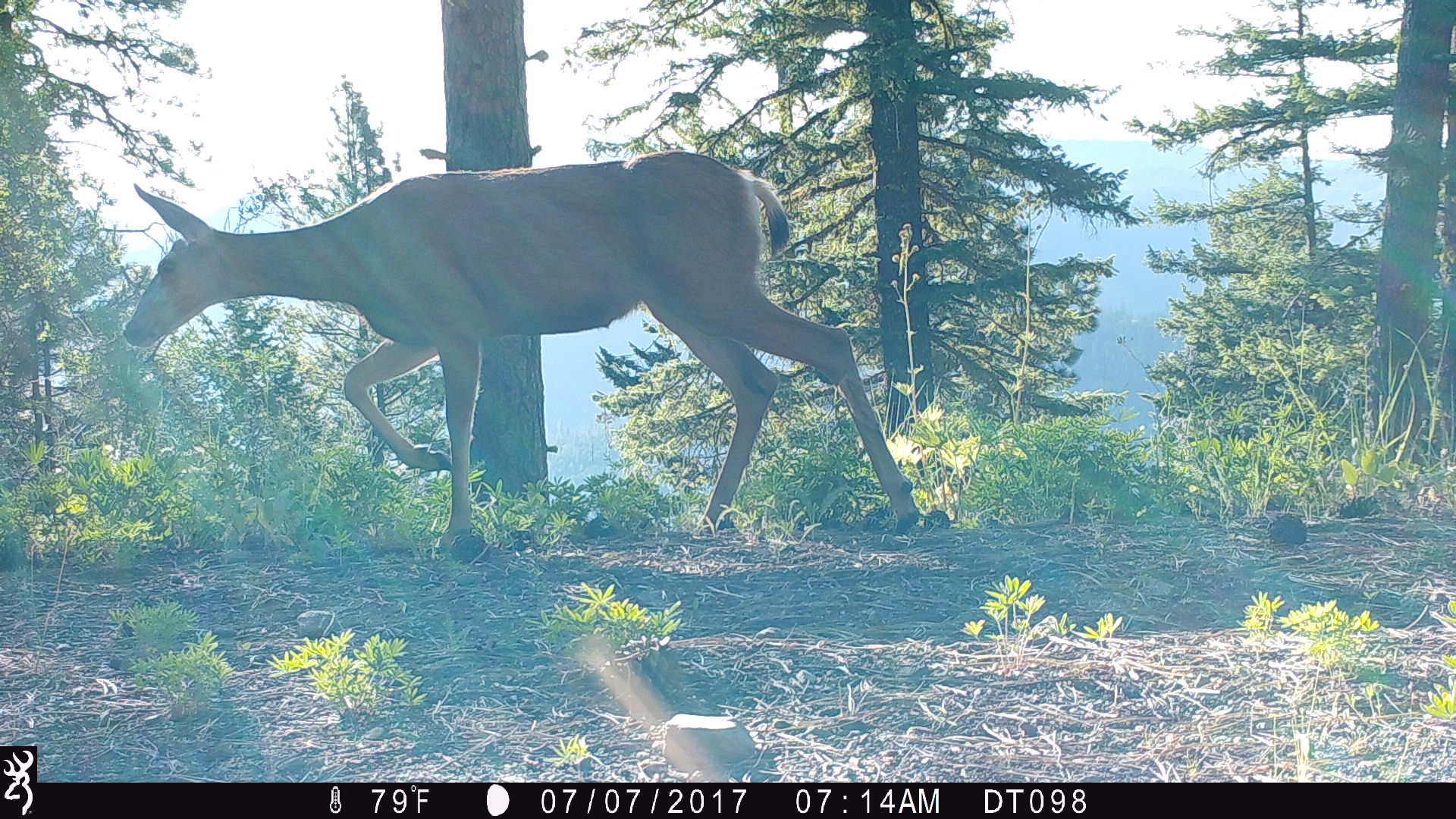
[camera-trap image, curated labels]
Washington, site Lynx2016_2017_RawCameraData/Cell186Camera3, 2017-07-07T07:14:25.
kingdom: Animalia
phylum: Chordata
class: Mammalia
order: Artiodactyla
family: Cervidae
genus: Odocoileus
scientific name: Odocoileus hemionus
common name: mule deer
Odocoileus hemionus (mule deer). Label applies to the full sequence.